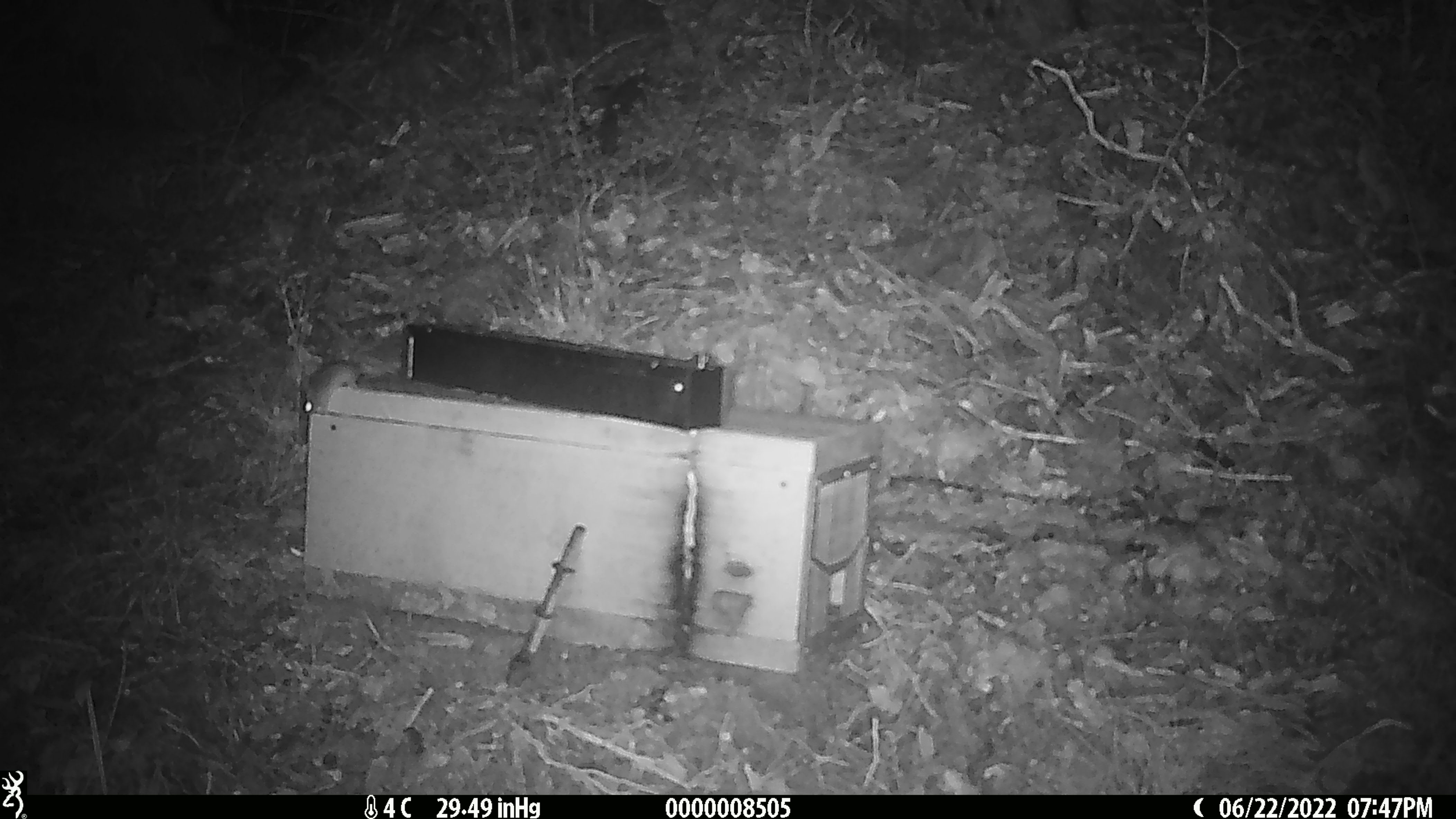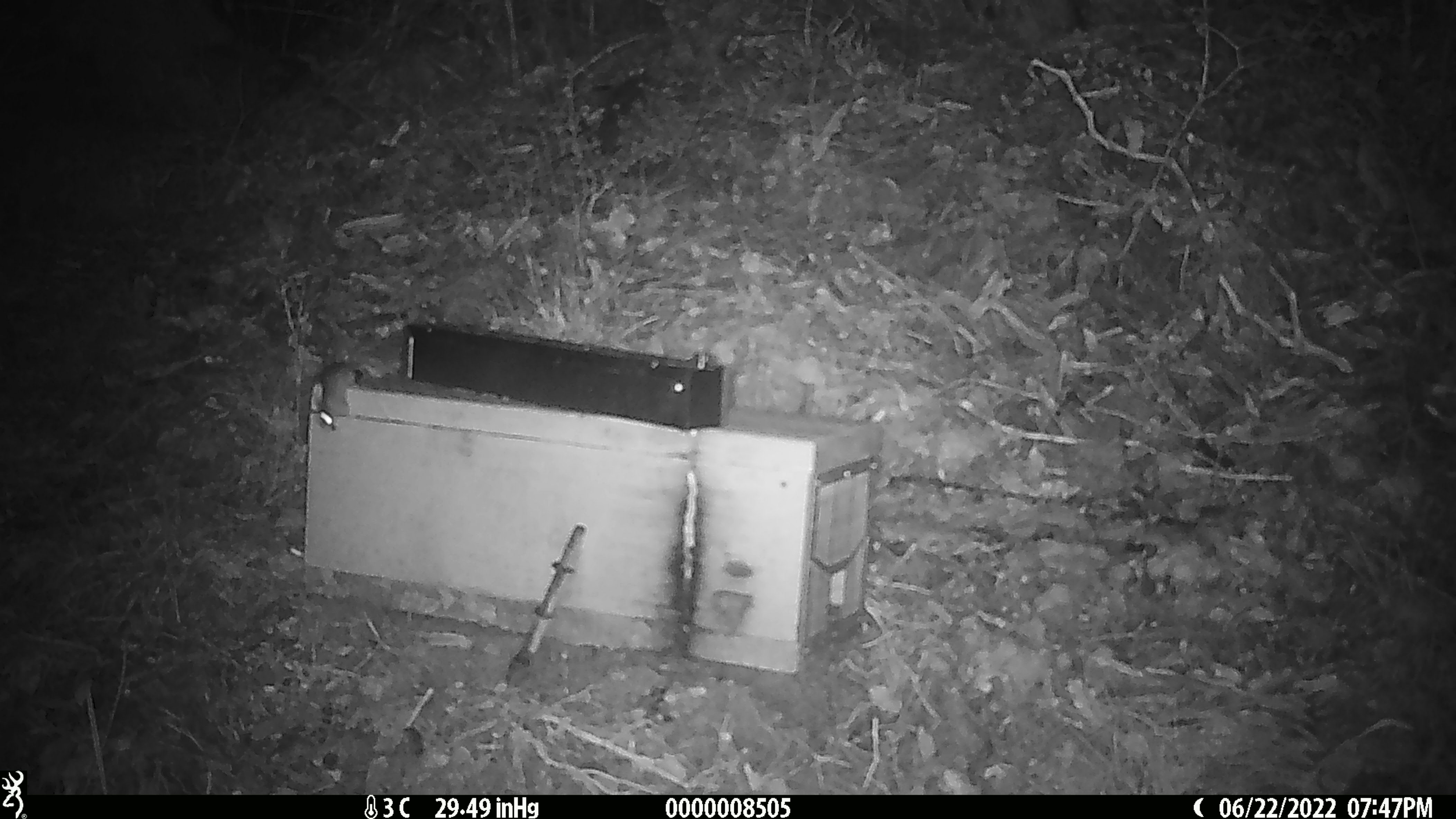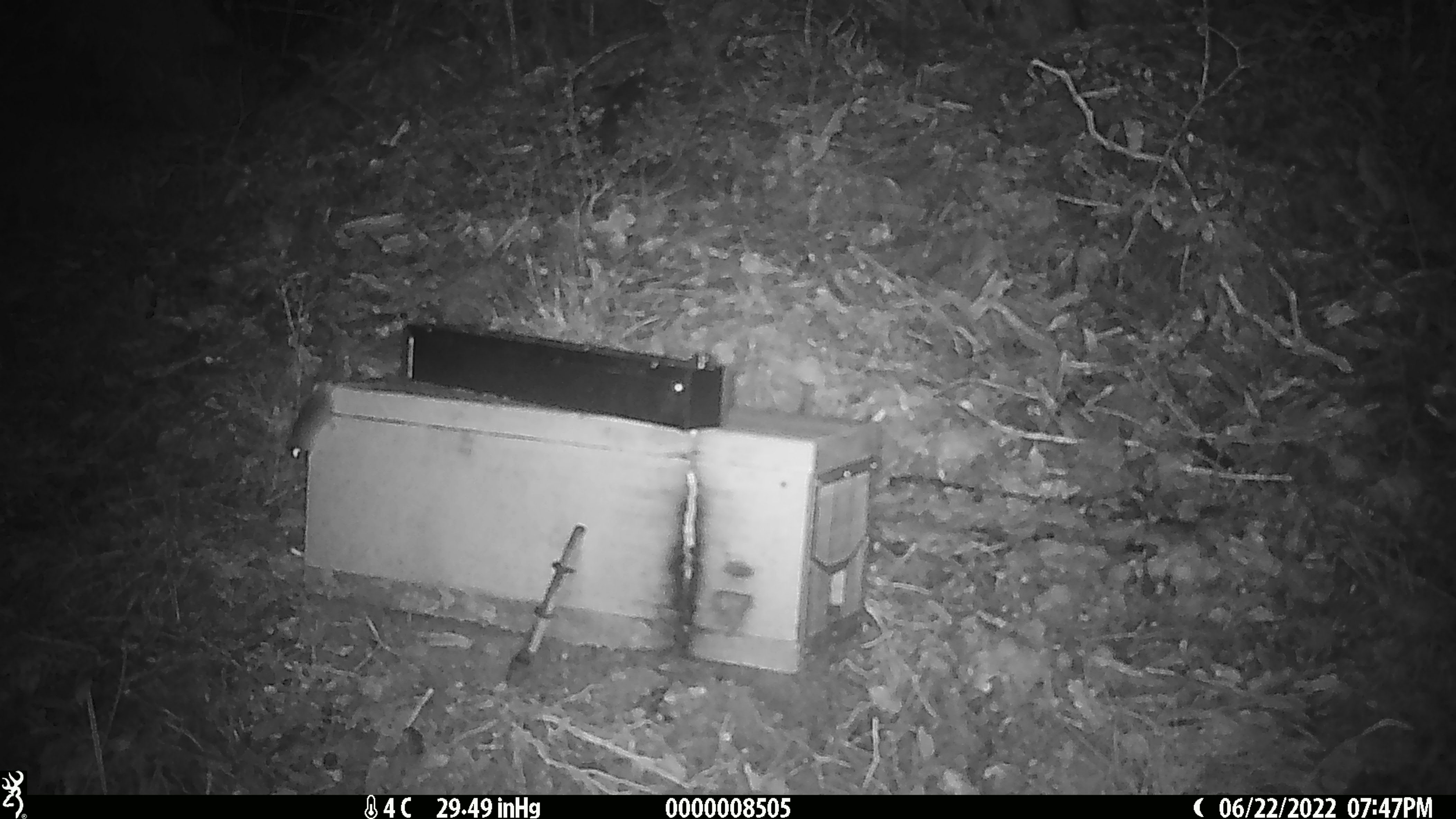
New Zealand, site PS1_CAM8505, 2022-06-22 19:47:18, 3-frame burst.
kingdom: Animalia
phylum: Chordata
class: Mammalia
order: Rodentia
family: Muridae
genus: Mus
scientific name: Mus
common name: mouse